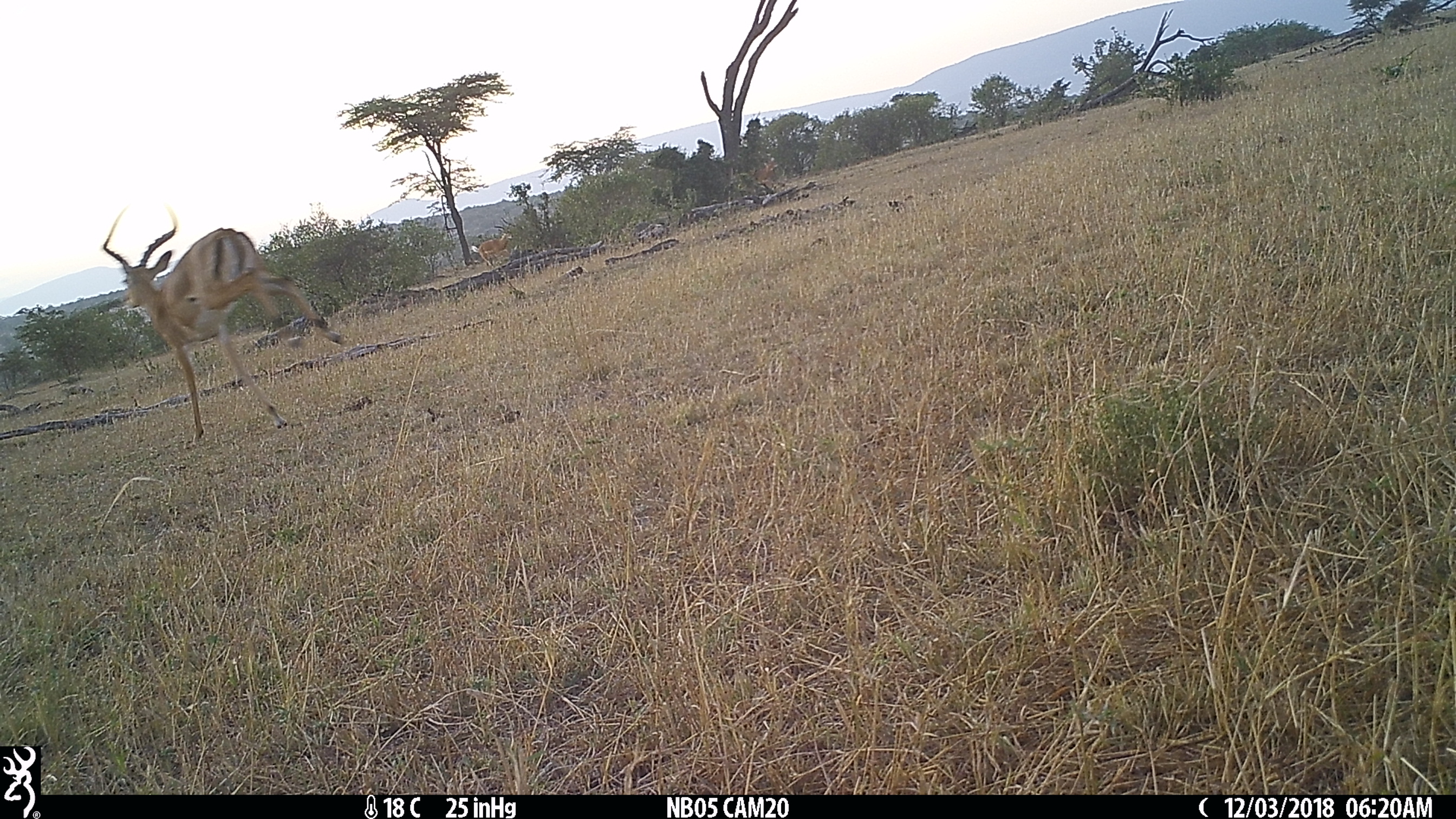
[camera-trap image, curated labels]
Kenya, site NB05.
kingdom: Animalia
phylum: Chordata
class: Mammalia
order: Artiodactyla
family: Bovidae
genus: Aepyceros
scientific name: Aepyceros melampus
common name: impala